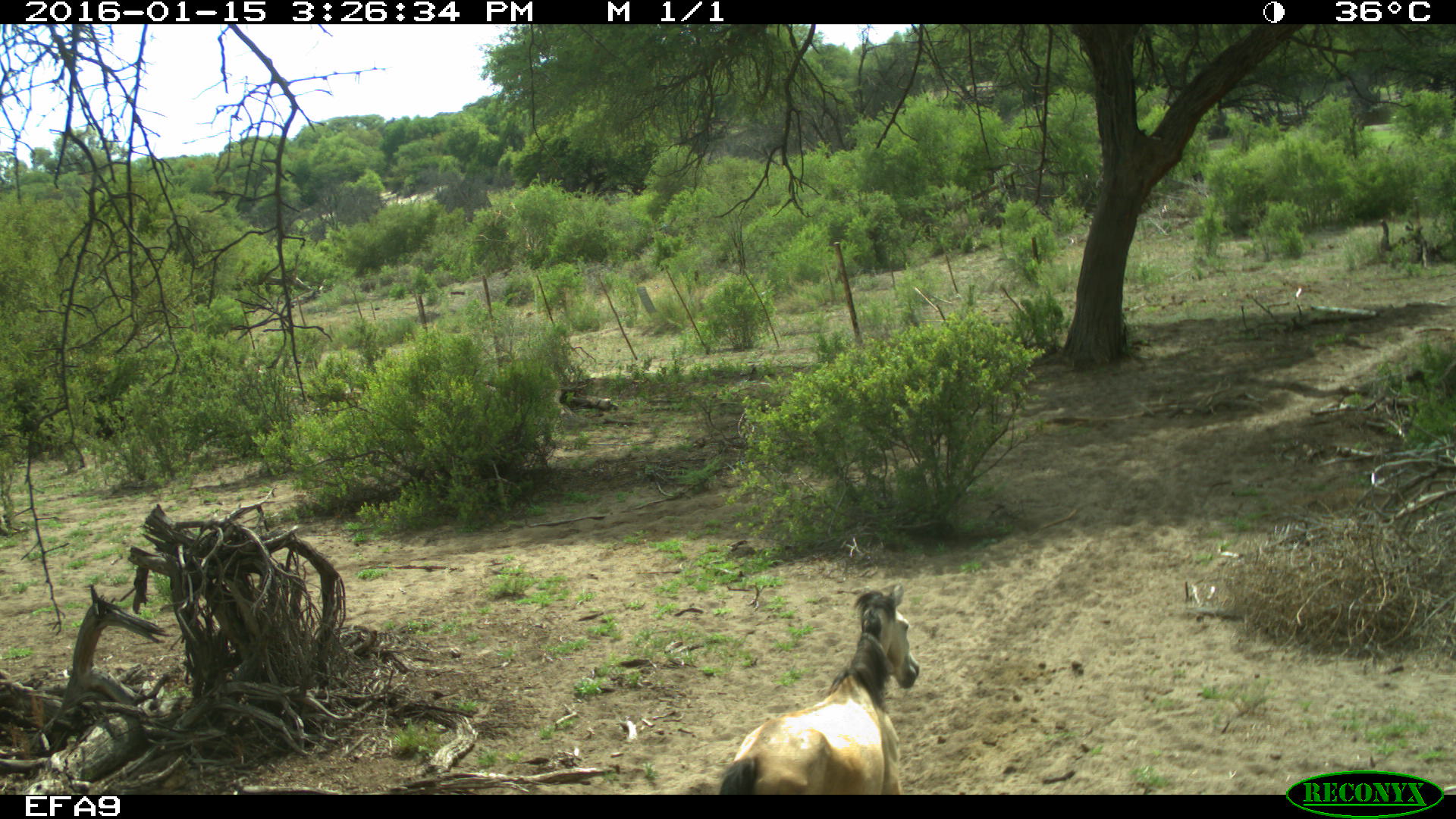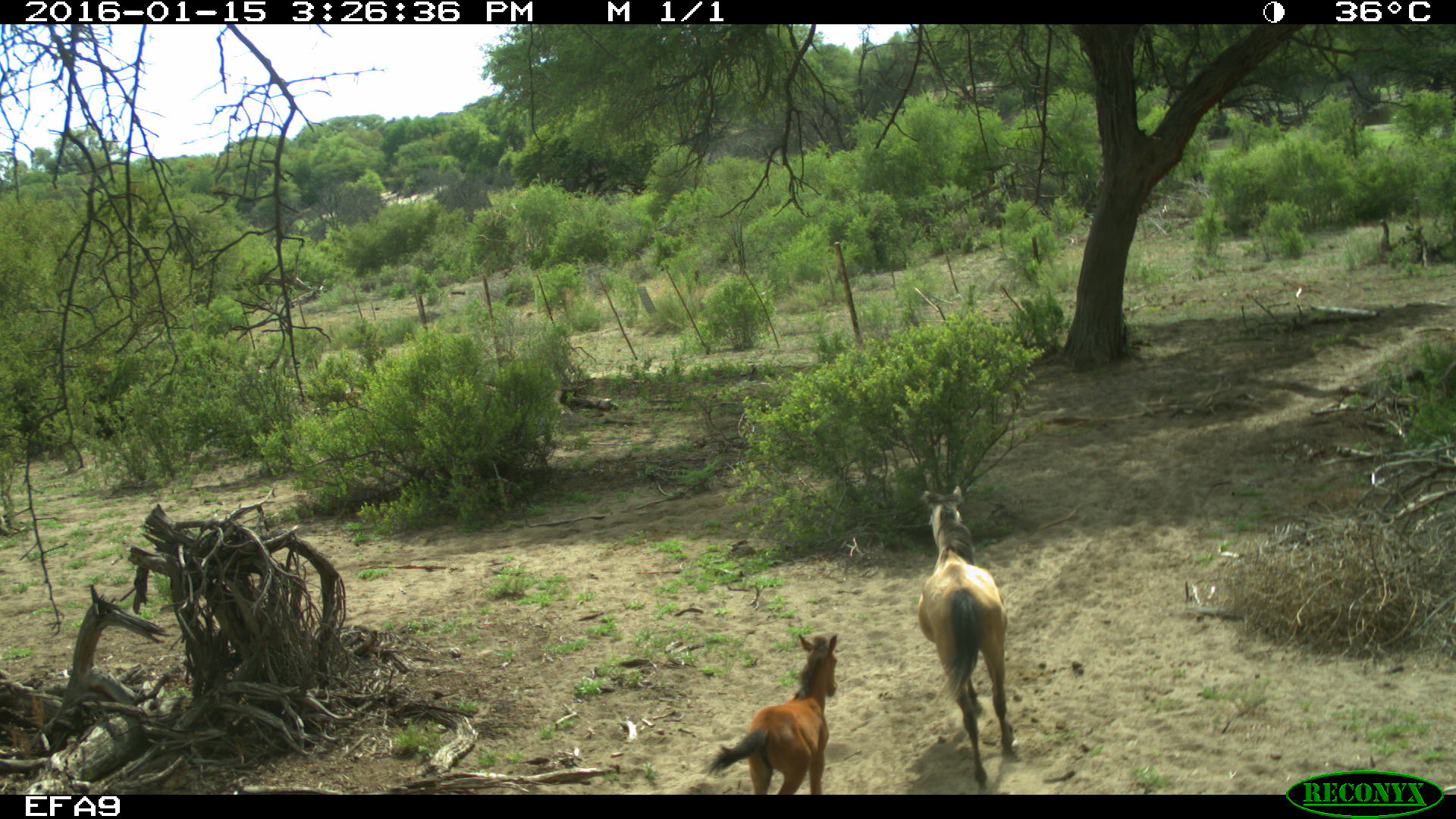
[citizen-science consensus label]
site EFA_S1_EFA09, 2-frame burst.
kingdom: Animalia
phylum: Chordata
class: Mammalia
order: Perissodactyla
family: Equidae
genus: Equus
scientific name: Equus caballus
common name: domestic horse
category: horsedomestic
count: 2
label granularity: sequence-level